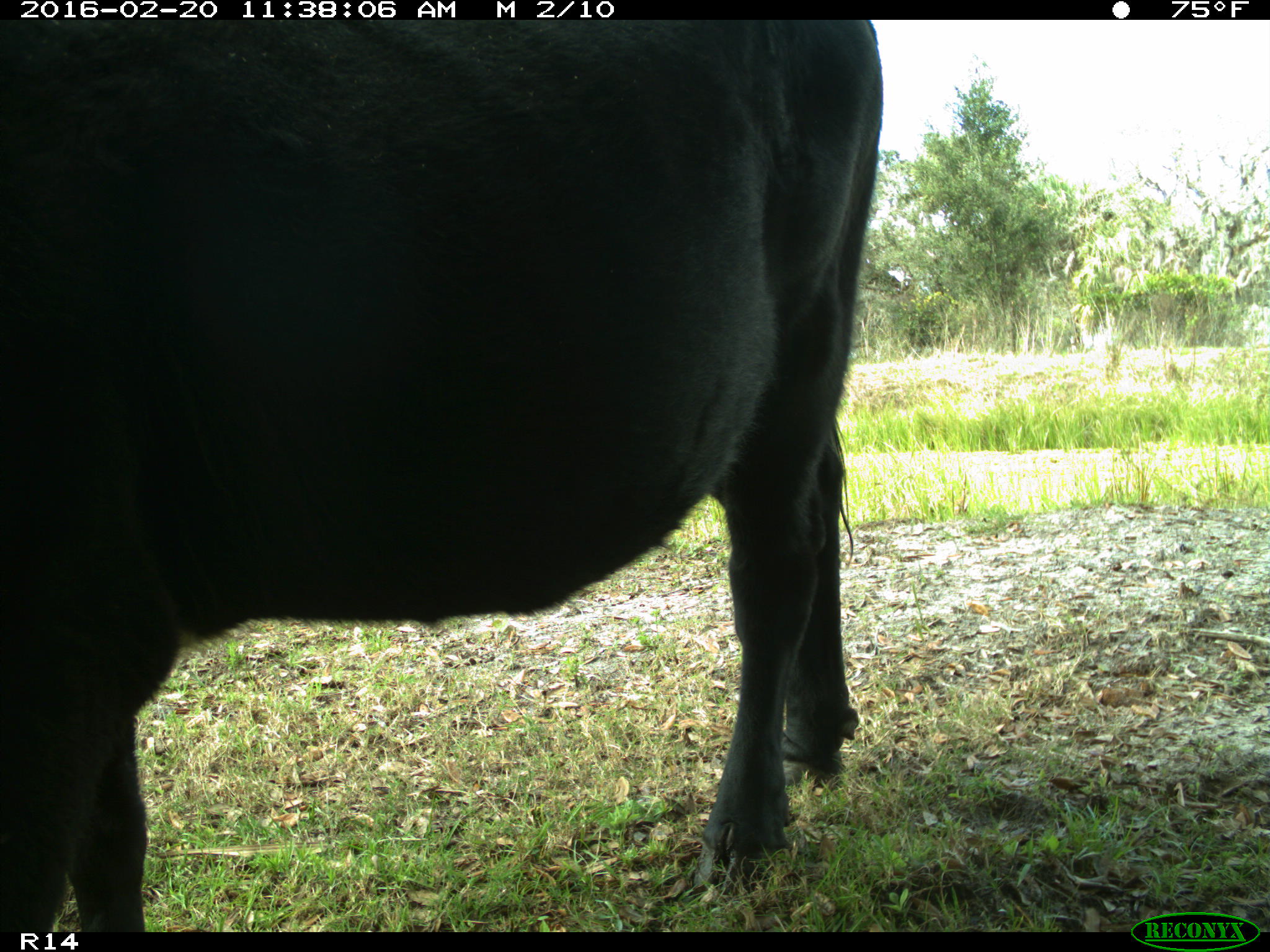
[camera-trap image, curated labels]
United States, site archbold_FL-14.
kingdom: Animalia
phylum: Chordata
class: Mammalia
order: Artiodactyla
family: Bovidae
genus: Bos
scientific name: Bos taurus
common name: domestic cow